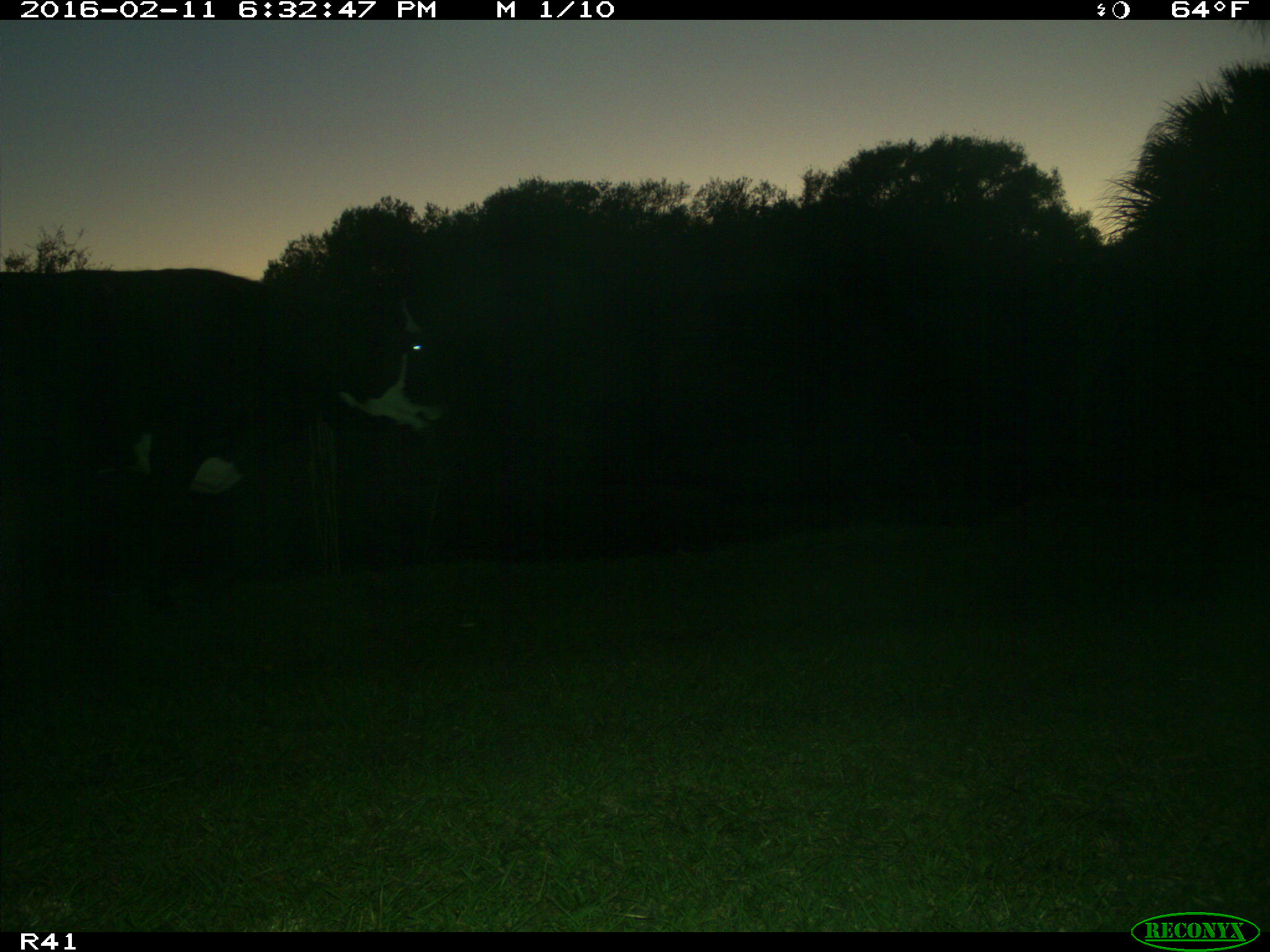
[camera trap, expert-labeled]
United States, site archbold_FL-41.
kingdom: Animalia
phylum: Chordata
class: Mammalia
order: Artiodactyla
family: Bovidae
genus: Bos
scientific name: Bos taurus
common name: domestic cow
Bos taurus (domestic cow).